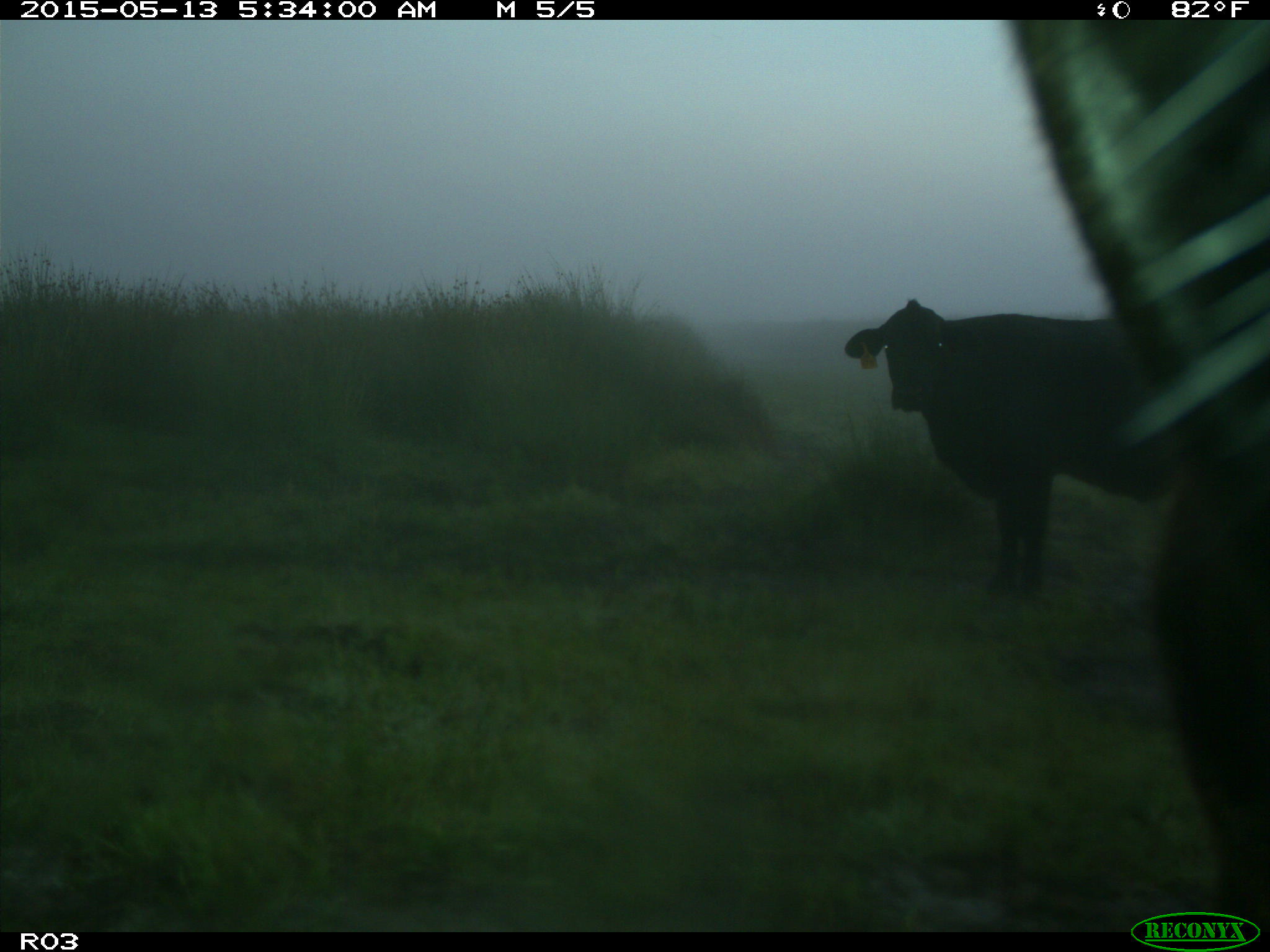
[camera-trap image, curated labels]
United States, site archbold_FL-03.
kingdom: Animalia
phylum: Chordata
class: Mammalia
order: Artiodactyla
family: Bovidae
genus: Bos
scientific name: Bos taurus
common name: domestic cow